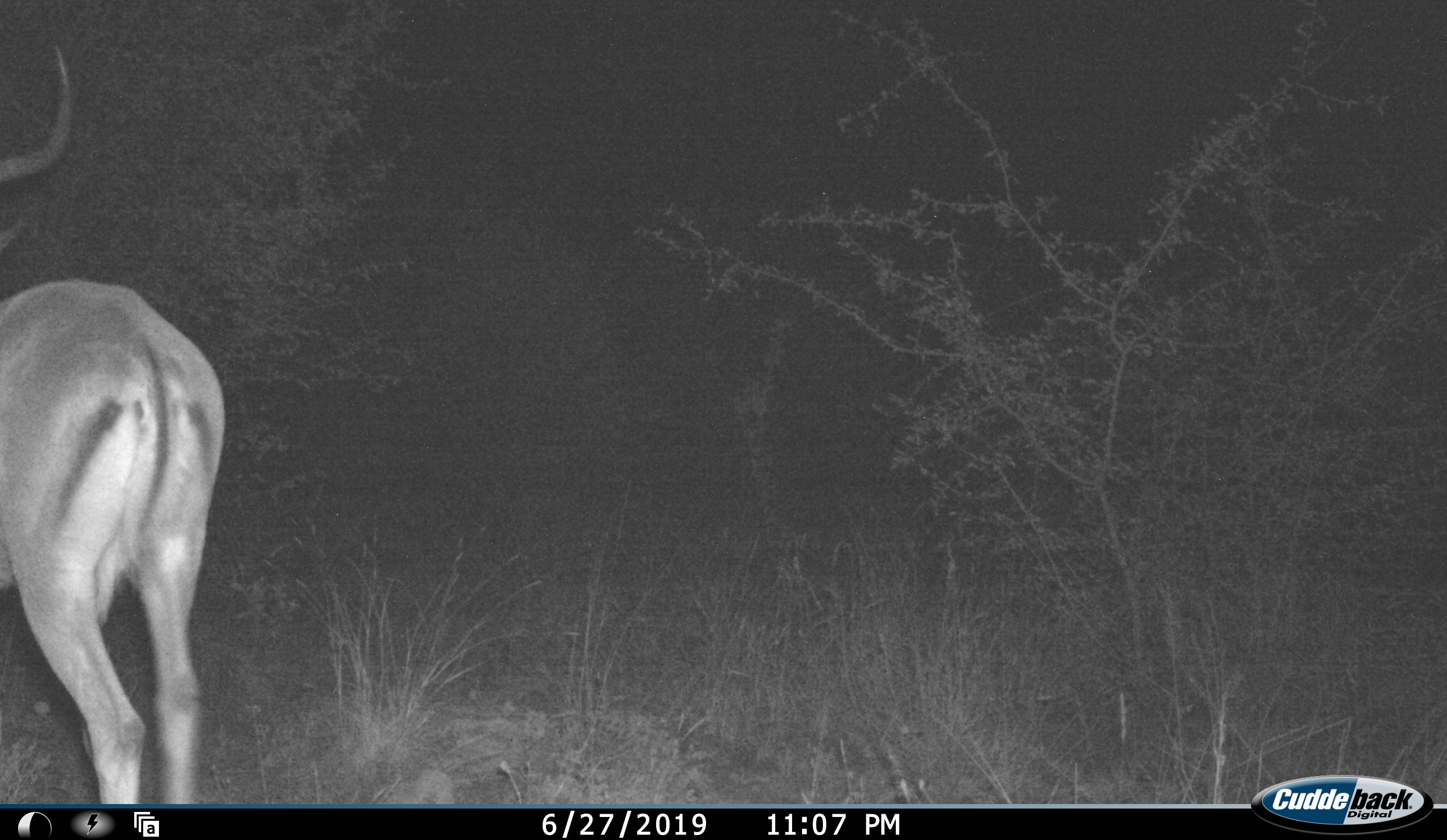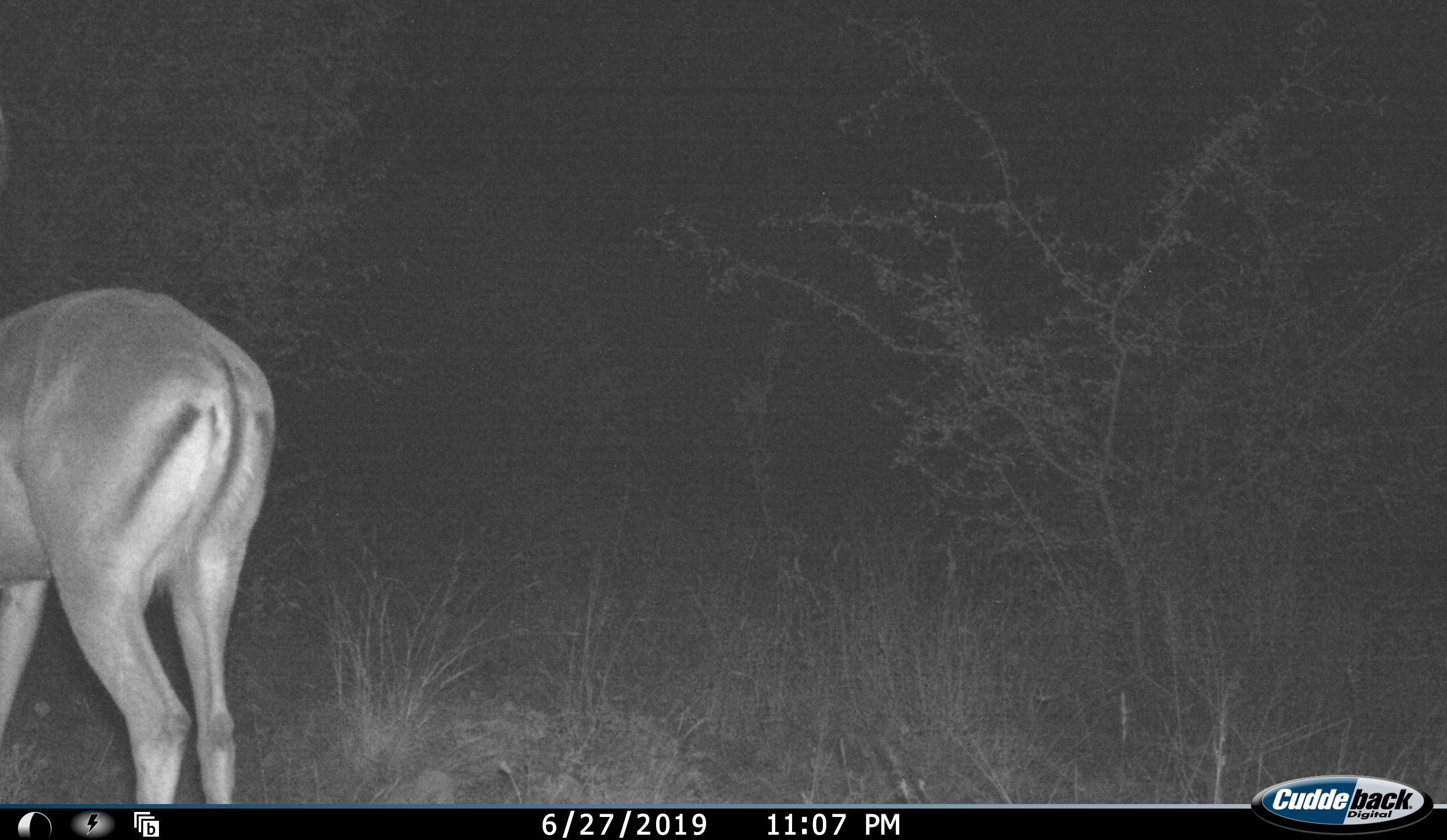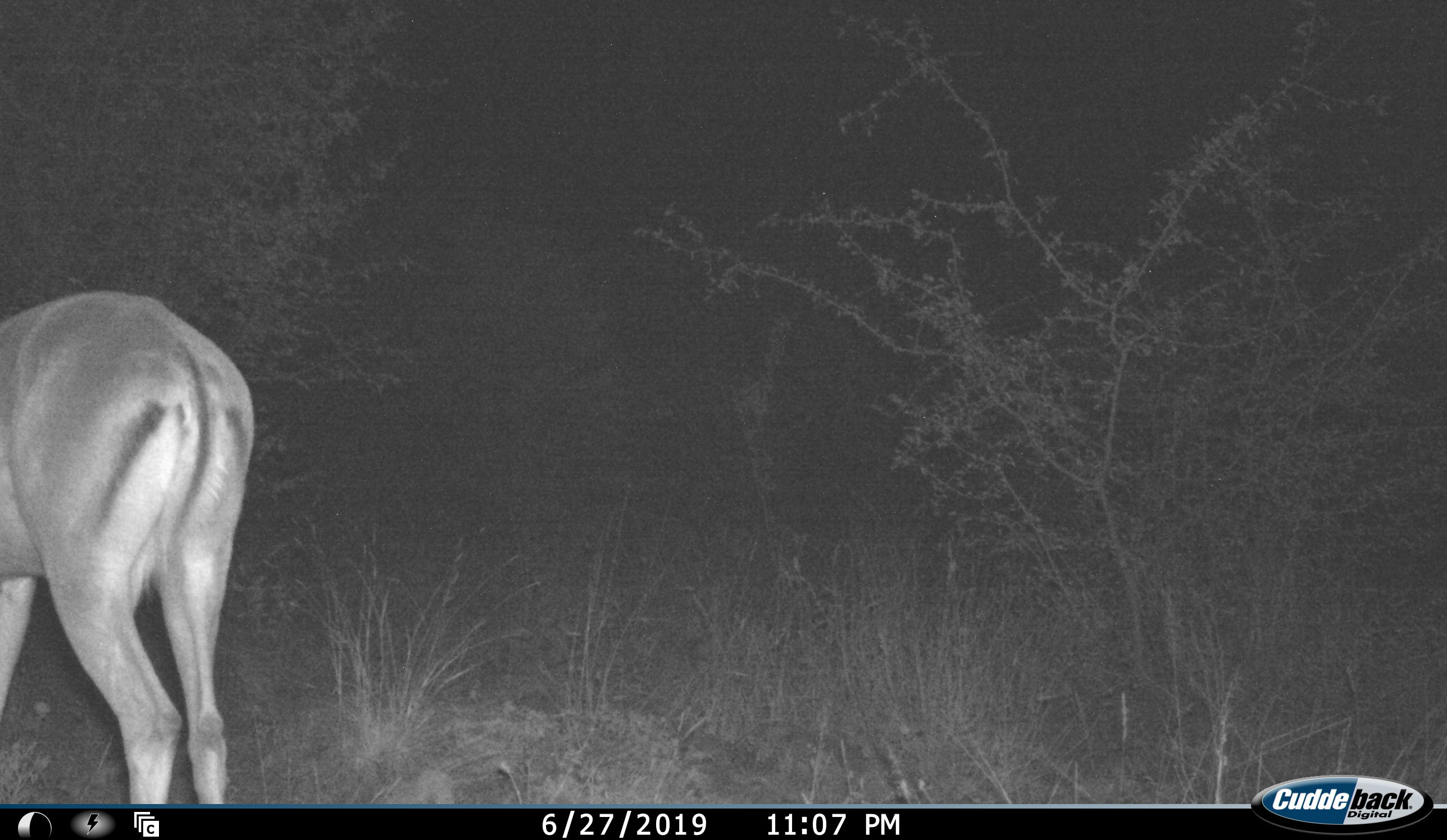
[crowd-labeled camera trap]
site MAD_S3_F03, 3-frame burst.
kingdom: Animalia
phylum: Chordata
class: Mammalia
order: Artiodactyla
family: Bovidae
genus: Aepyceros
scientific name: Aepyceros melampus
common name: impala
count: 1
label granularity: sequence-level